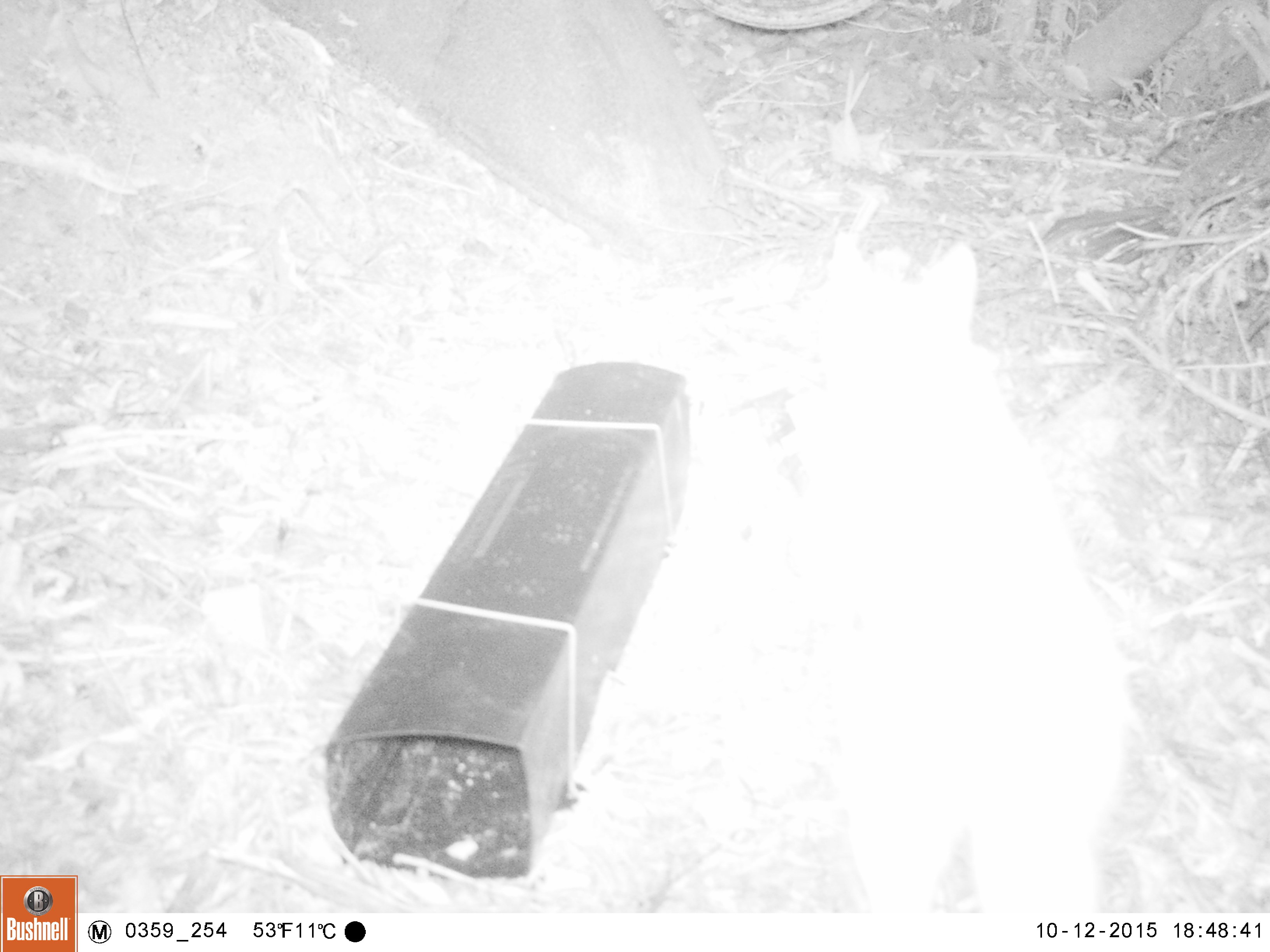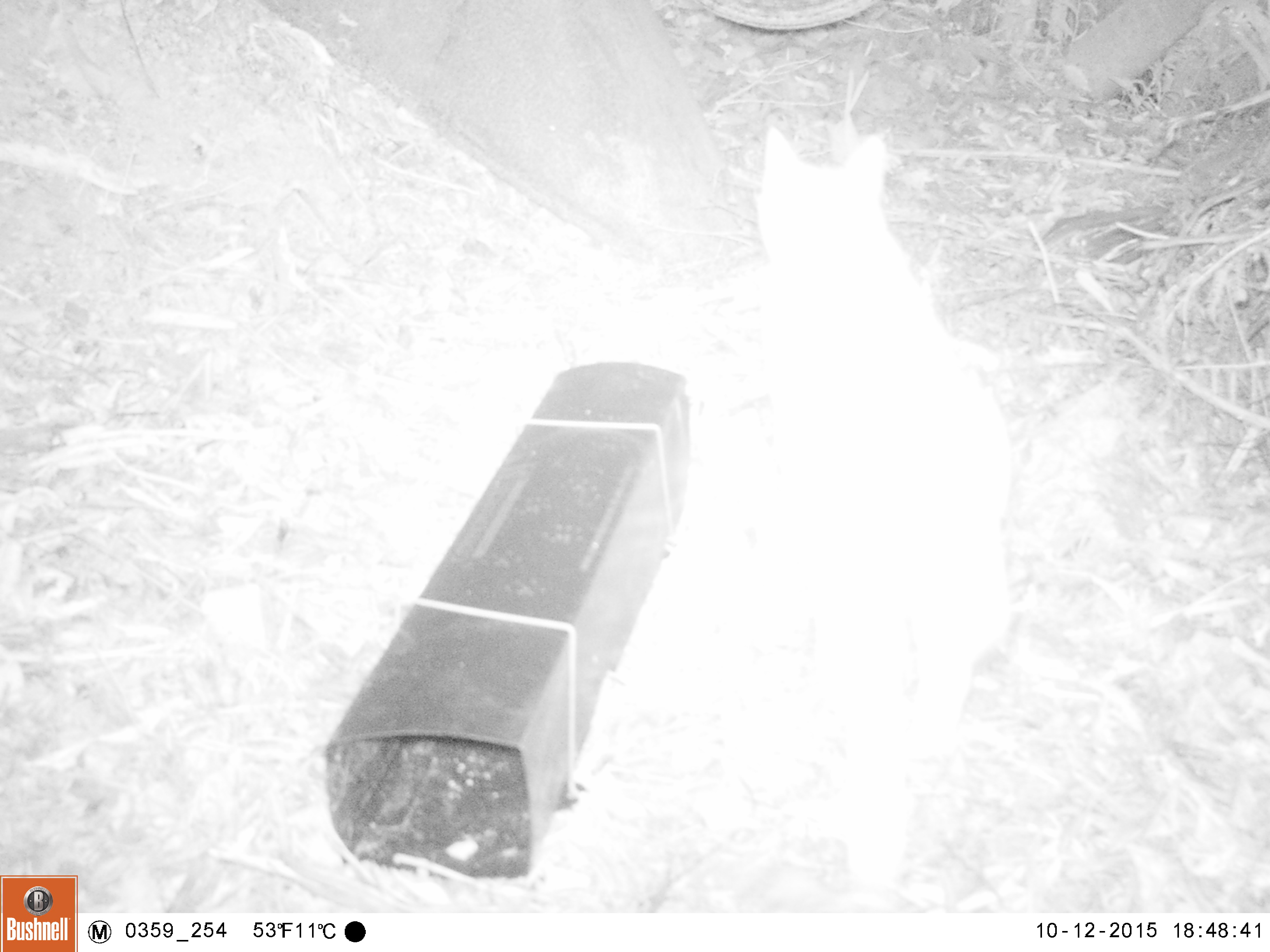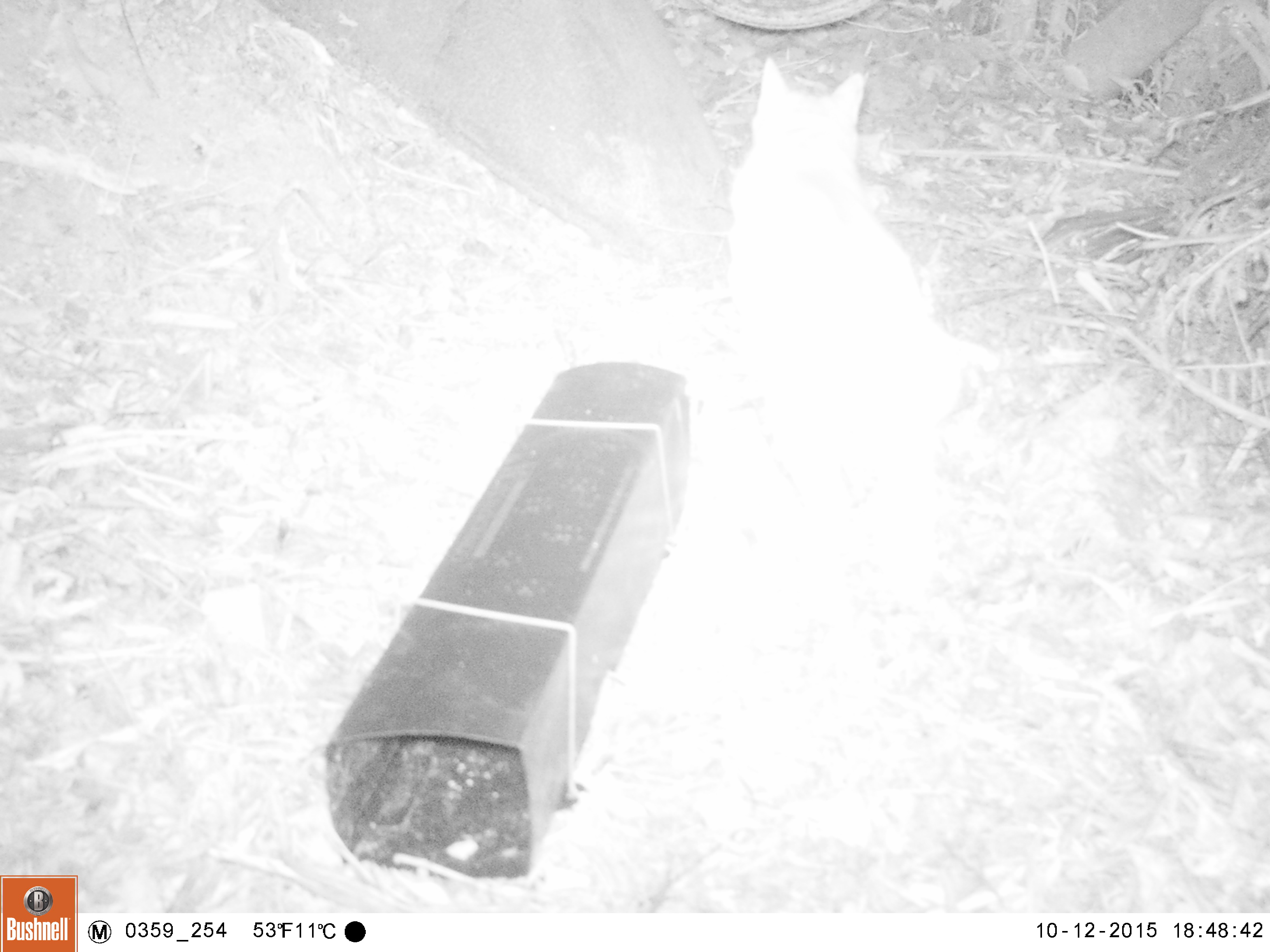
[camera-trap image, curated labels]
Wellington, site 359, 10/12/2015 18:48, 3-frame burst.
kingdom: Animalia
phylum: Chordata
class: Mammalia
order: Carnivora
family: Felidae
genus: Felis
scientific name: Felis catus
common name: cat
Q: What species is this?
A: Cat (Felis catus).